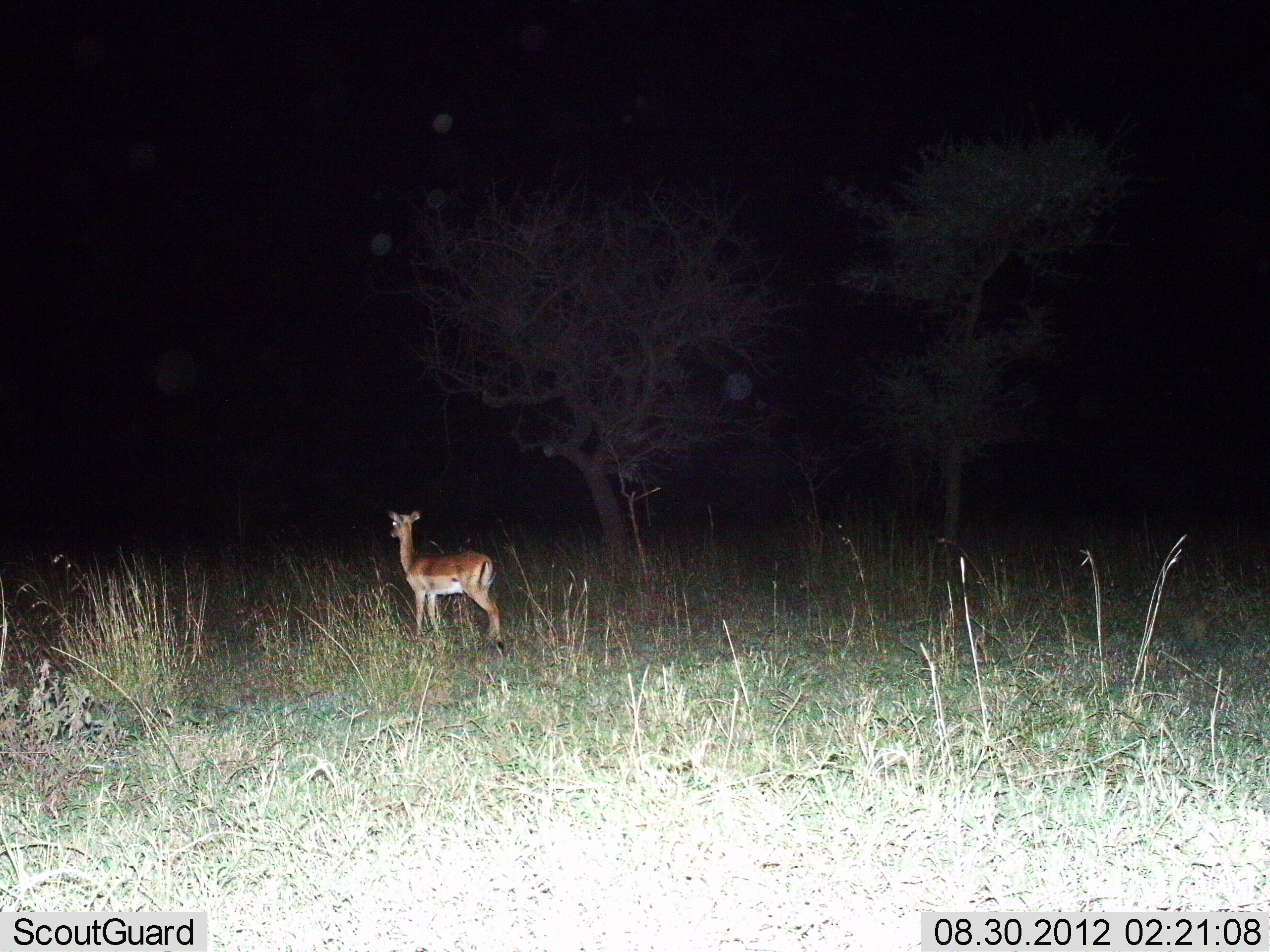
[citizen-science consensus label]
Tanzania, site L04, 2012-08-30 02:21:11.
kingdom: Animalia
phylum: Chordata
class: Mammalia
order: Artiodactyla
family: Bovidae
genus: Nanger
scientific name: Nanger granti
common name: grant's gazelle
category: gazellegrants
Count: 1.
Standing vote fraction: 100%.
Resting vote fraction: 0%.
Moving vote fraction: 0%.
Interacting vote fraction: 0%.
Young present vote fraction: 0%.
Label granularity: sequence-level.